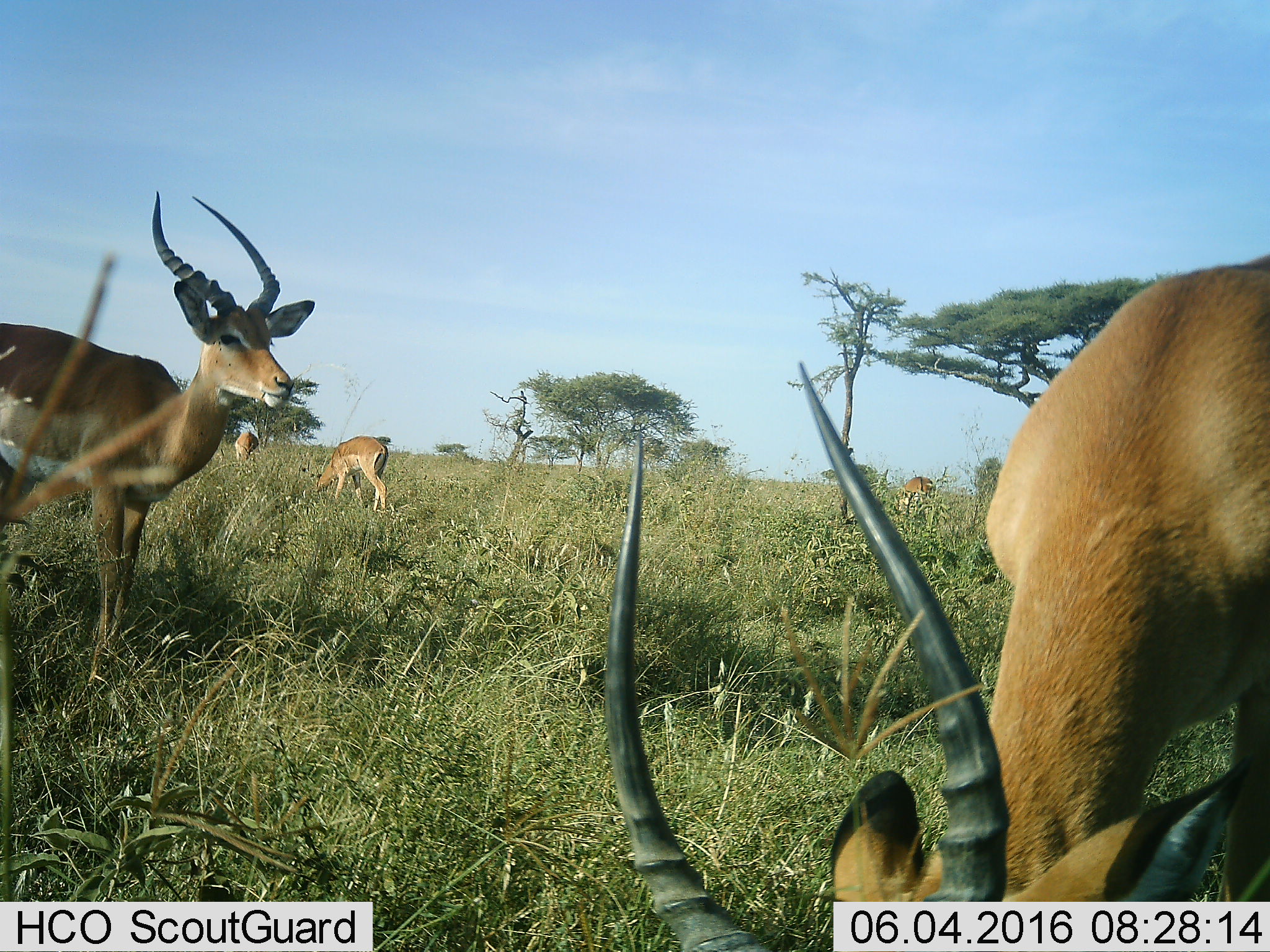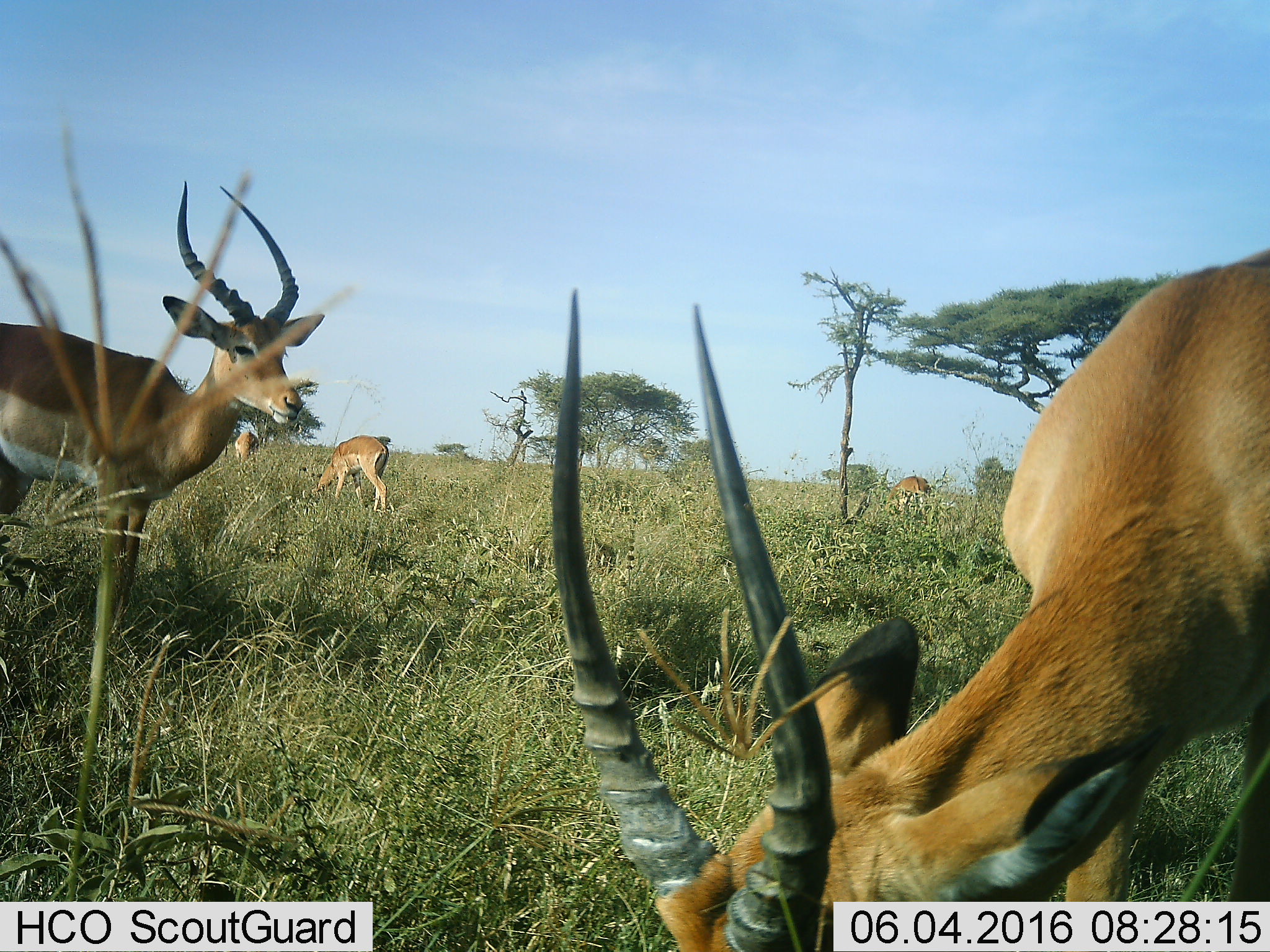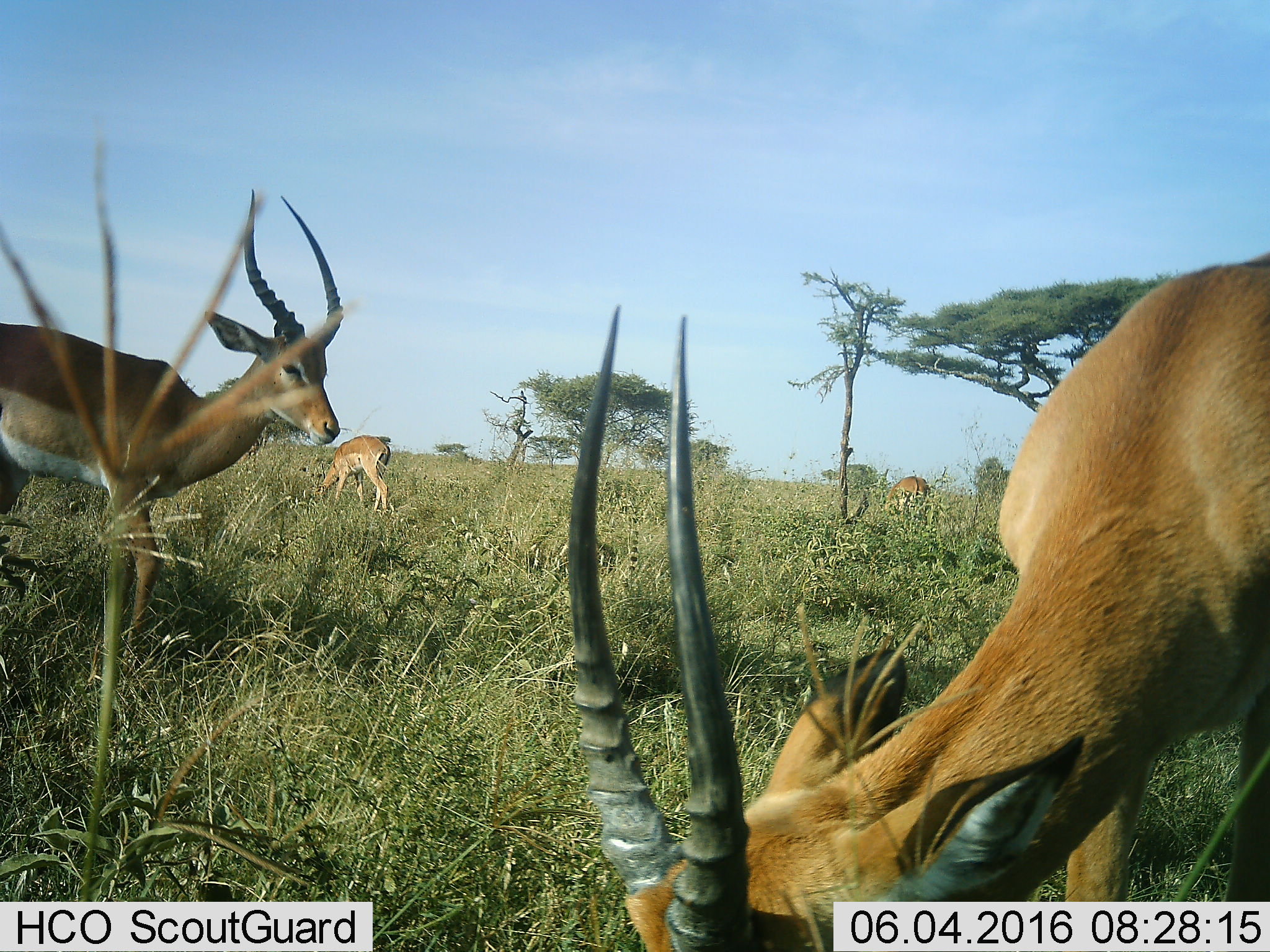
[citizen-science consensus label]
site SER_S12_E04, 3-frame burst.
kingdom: Animalia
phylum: Chordata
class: Mammalia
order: Artiodactyla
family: Bovidae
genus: Nanger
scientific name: Nanger granti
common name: grant's gazelle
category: gazellegrants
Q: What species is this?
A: Gazellegrants (grant's gazelle) (Nanger granti).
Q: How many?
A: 5.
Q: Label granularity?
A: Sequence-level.